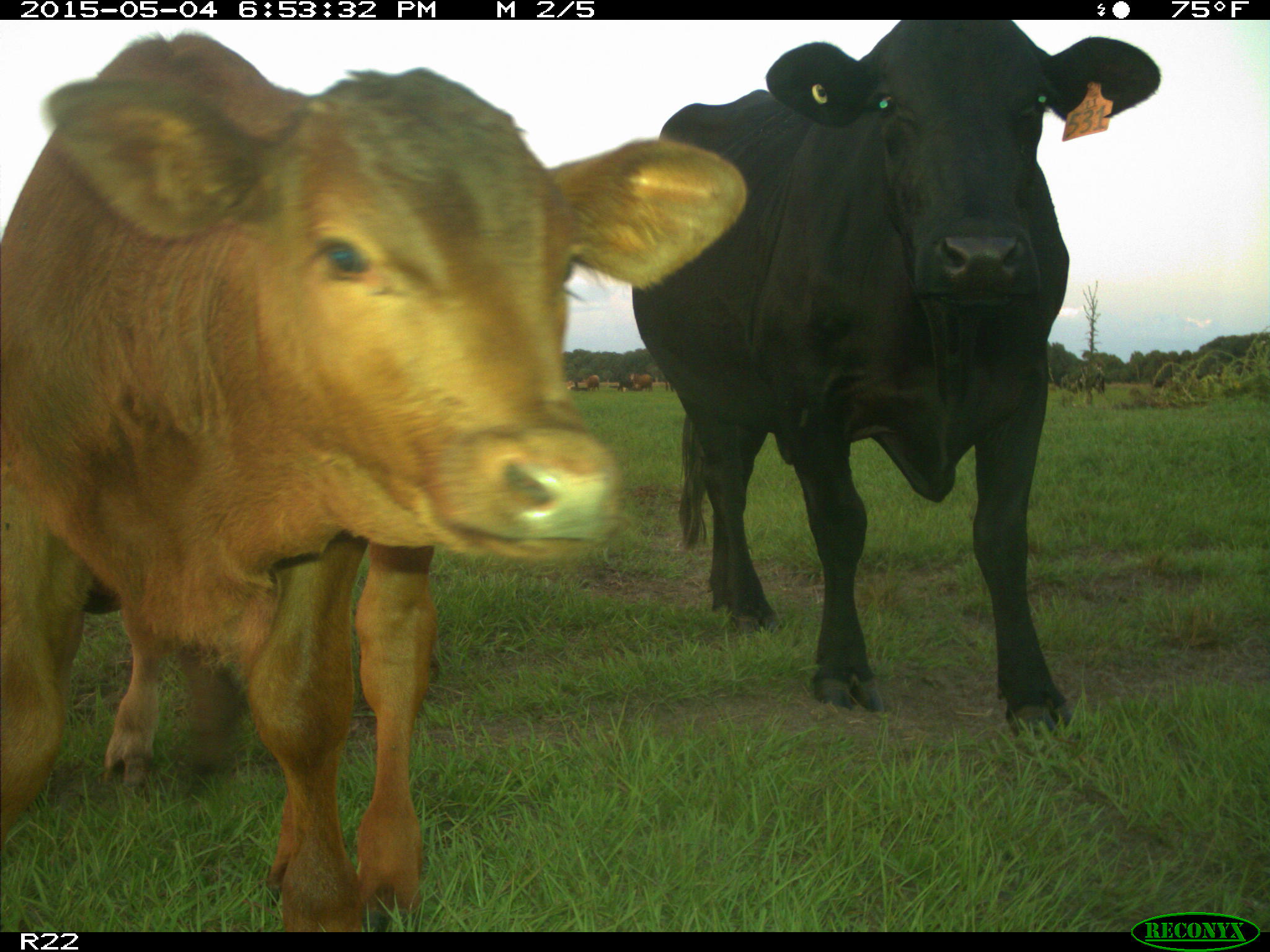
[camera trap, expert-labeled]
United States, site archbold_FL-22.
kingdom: Animalia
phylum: Chordata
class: Mammalia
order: Artiodactyla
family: Bovidae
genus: Bos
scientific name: Bos taurus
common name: domestic cow